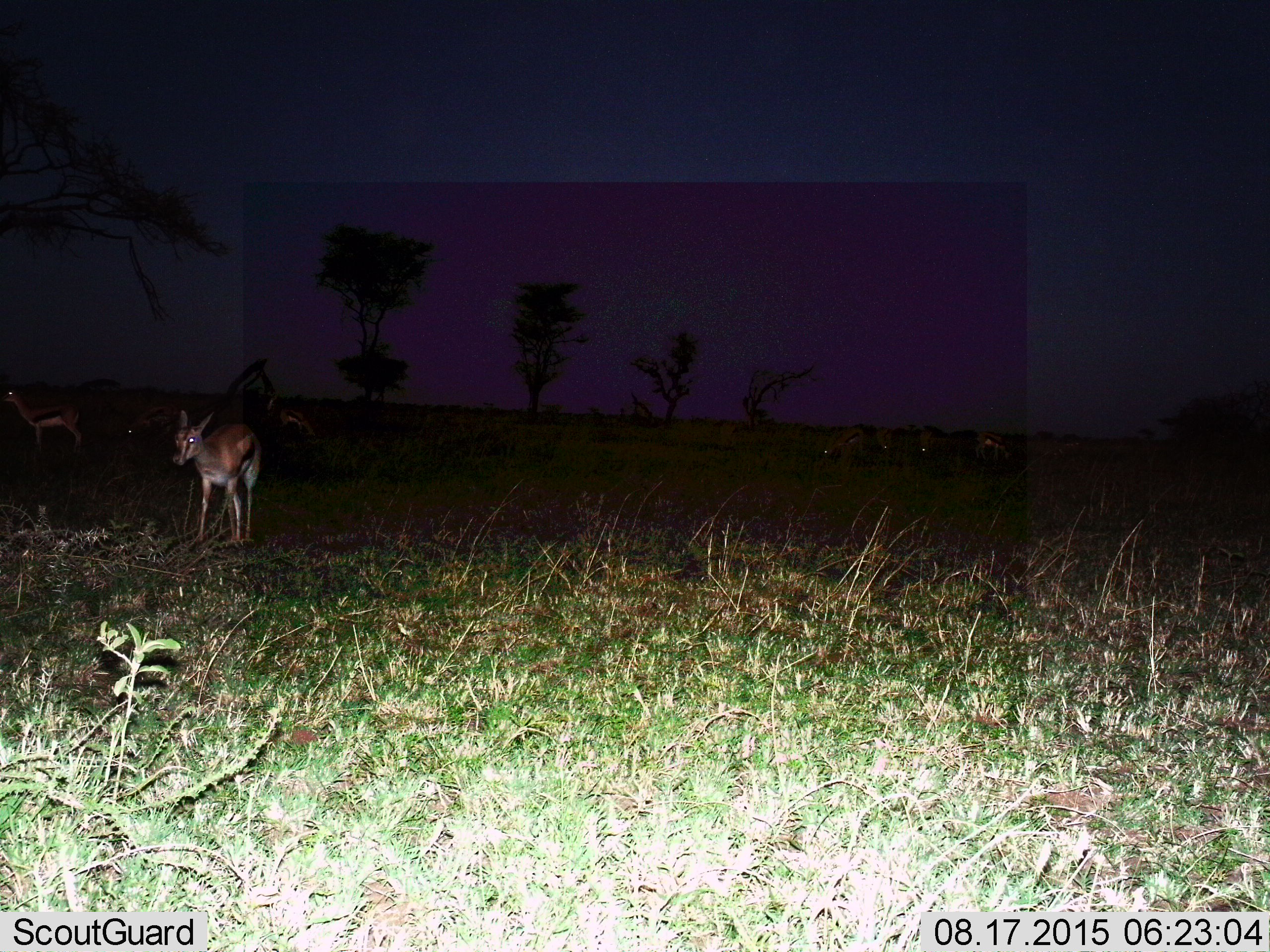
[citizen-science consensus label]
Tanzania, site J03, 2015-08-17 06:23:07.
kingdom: Animalia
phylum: Chordata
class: Mammalia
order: Artiodactyla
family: Bovidae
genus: Eudorcas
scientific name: Eudorcas thomsonii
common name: thomson's gazelle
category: gazellethomsons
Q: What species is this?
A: Gazellethomsons (thomson's gazelle) (Eudorcas thomsonii).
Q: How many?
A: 8.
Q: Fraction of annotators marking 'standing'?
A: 78%.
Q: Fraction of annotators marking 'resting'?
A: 0%.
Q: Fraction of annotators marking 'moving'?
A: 22%.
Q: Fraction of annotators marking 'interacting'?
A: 11%.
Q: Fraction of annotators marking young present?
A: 11%.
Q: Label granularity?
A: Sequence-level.